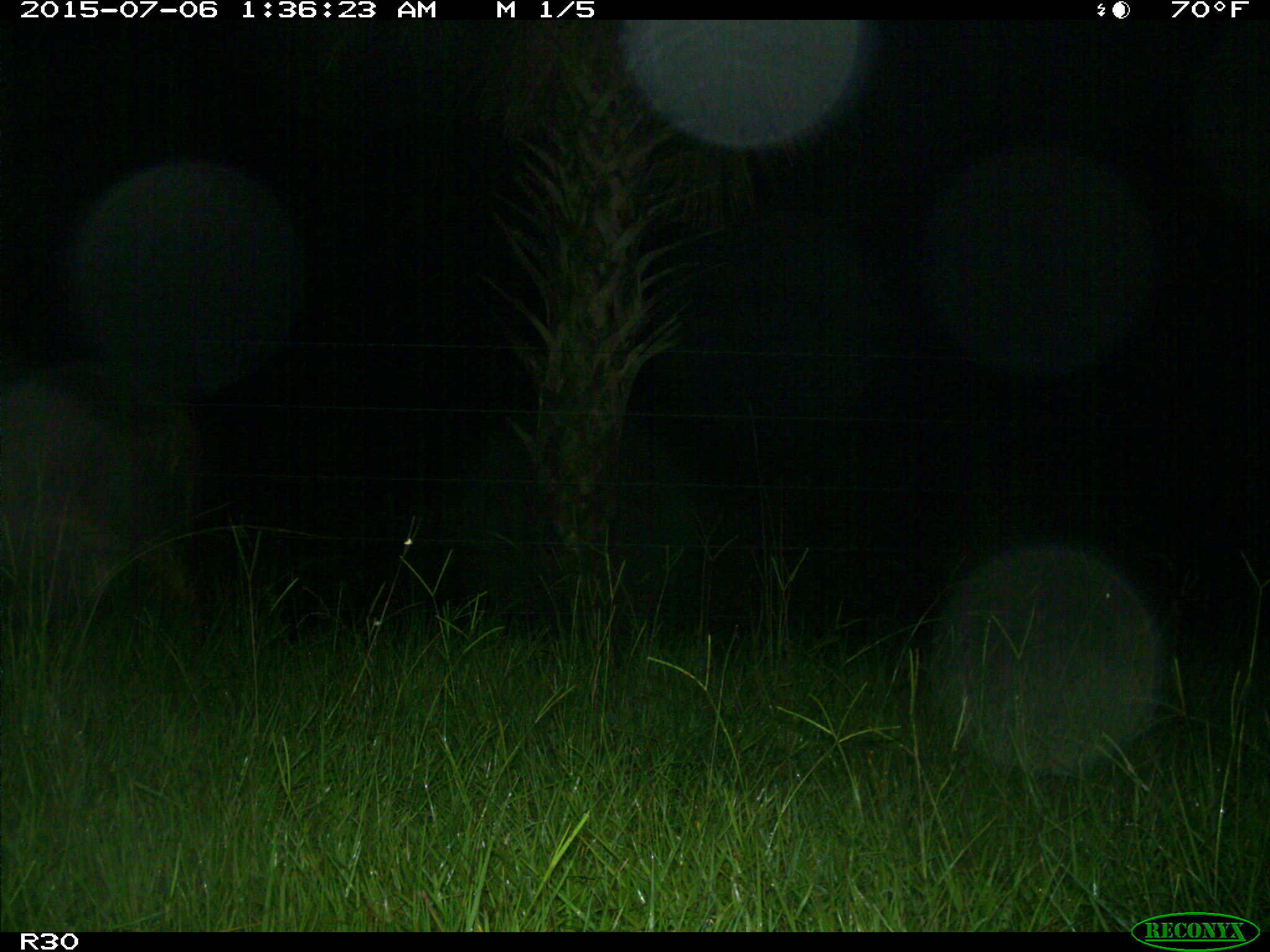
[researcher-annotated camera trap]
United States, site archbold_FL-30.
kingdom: Animalia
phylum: Chordata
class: Mammalia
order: Artiodactyla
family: Bovidae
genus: Bos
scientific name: Bos taurus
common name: domestic cow